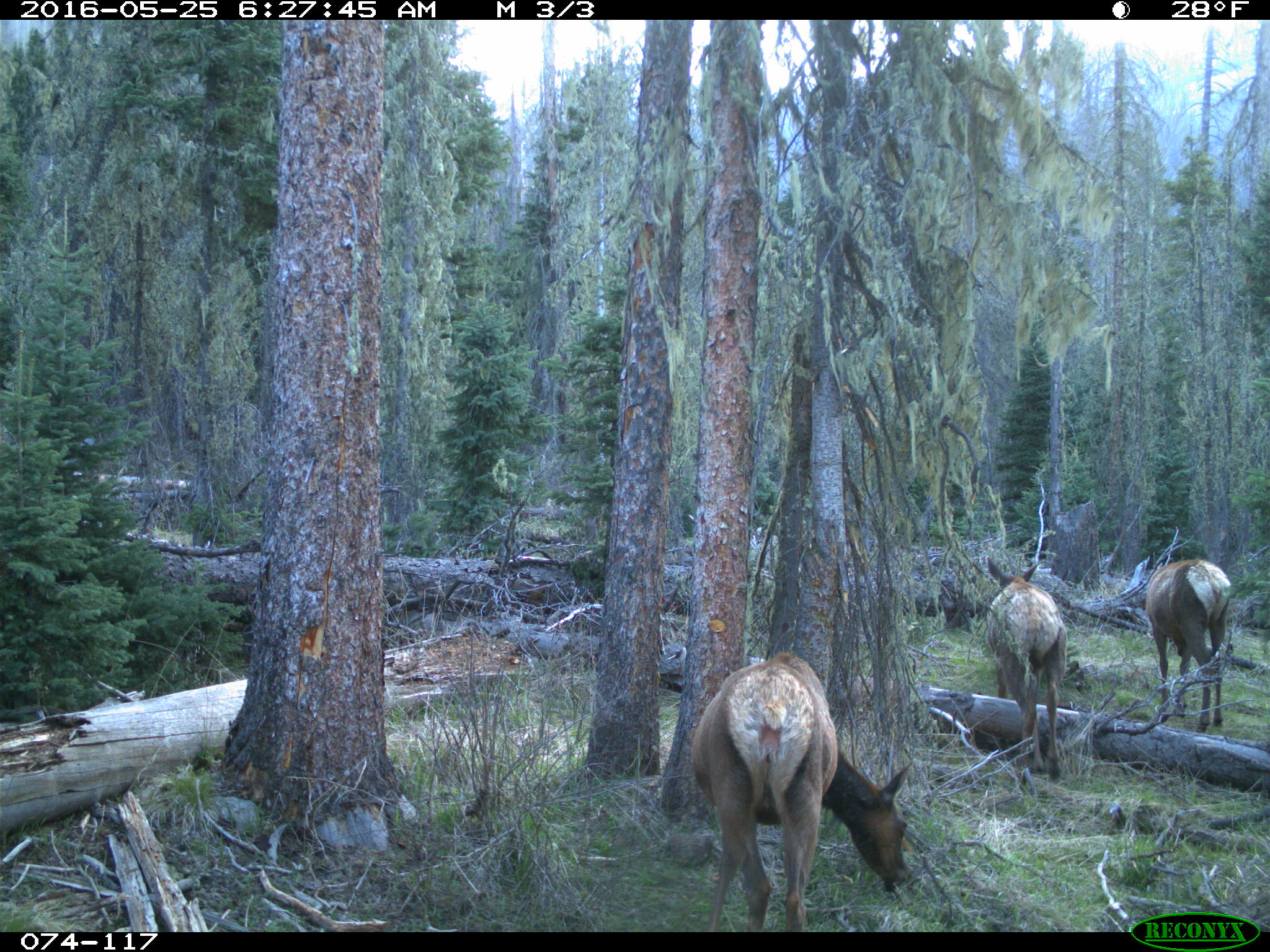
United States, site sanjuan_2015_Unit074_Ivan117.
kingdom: Animalia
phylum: Chordata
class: Mammalia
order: Artiodactyla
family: Cervidae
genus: Cervus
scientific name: Cervus elaphus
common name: red deer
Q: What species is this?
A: Cervus elaphus (red deer).